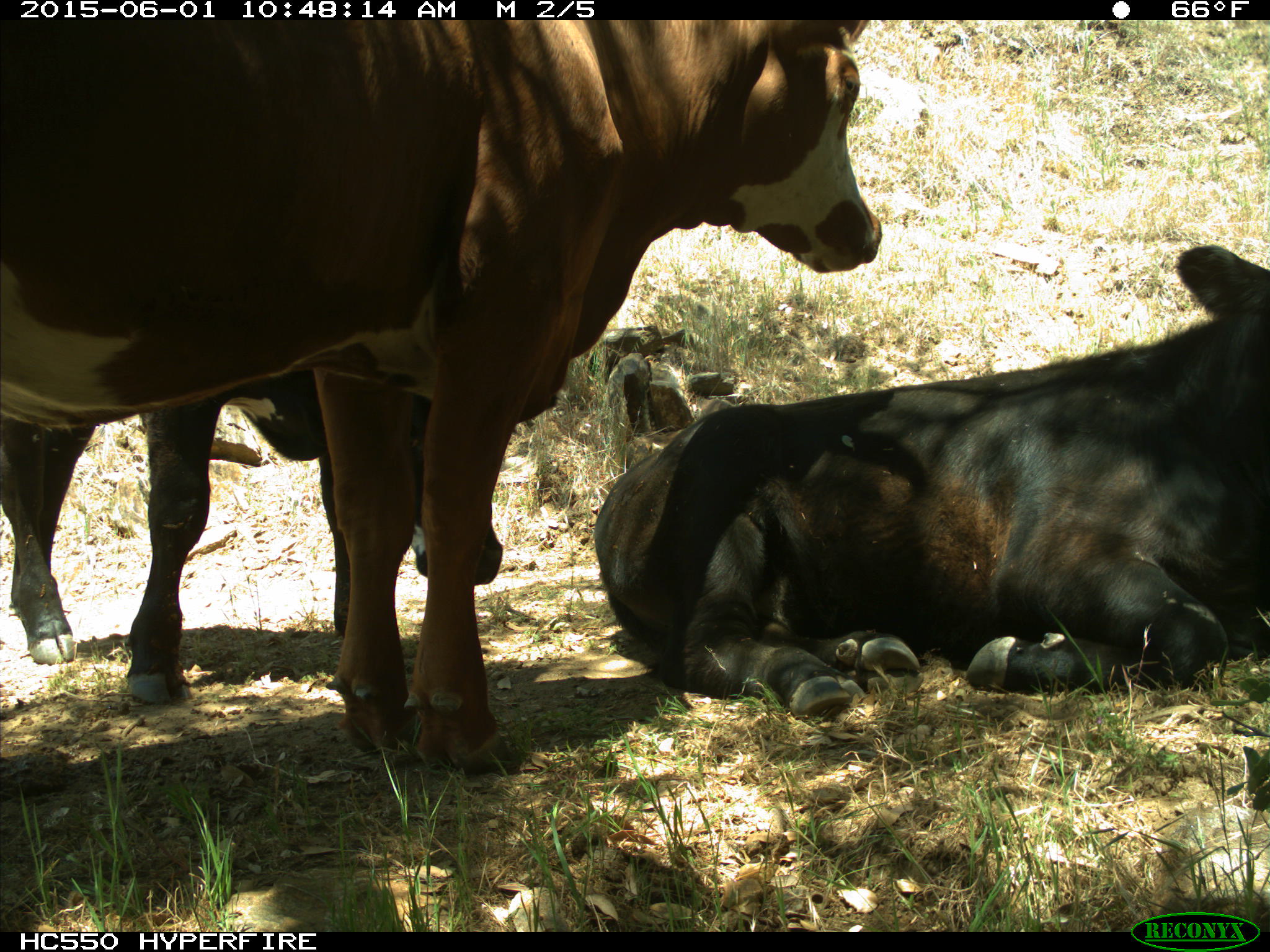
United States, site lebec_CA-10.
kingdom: Animalia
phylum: Chordata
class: Mammalia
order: Artiodactyla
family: Bovidae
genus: Bos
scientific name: Bos taurus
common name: domestic cow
Bos taurus (domestic cow).